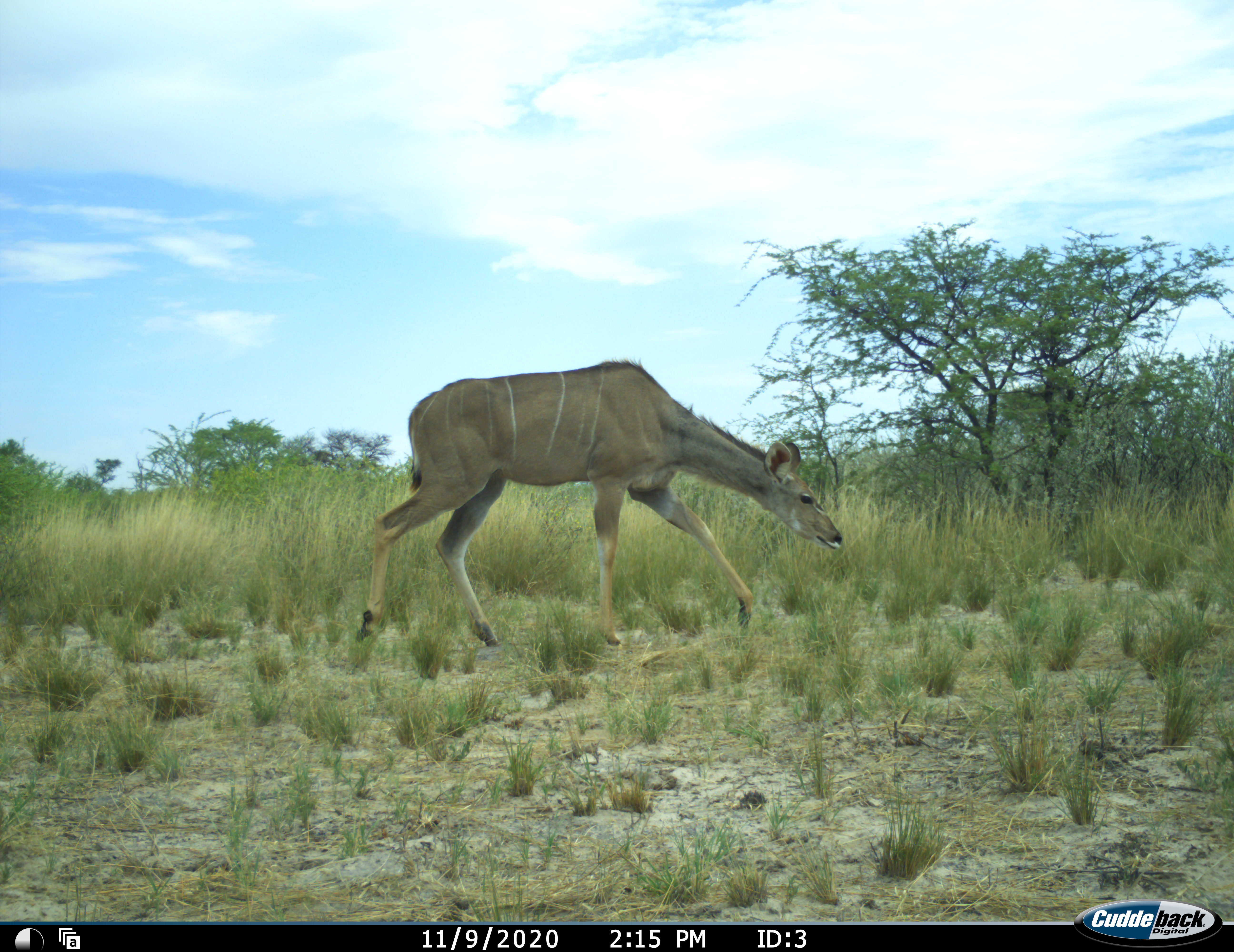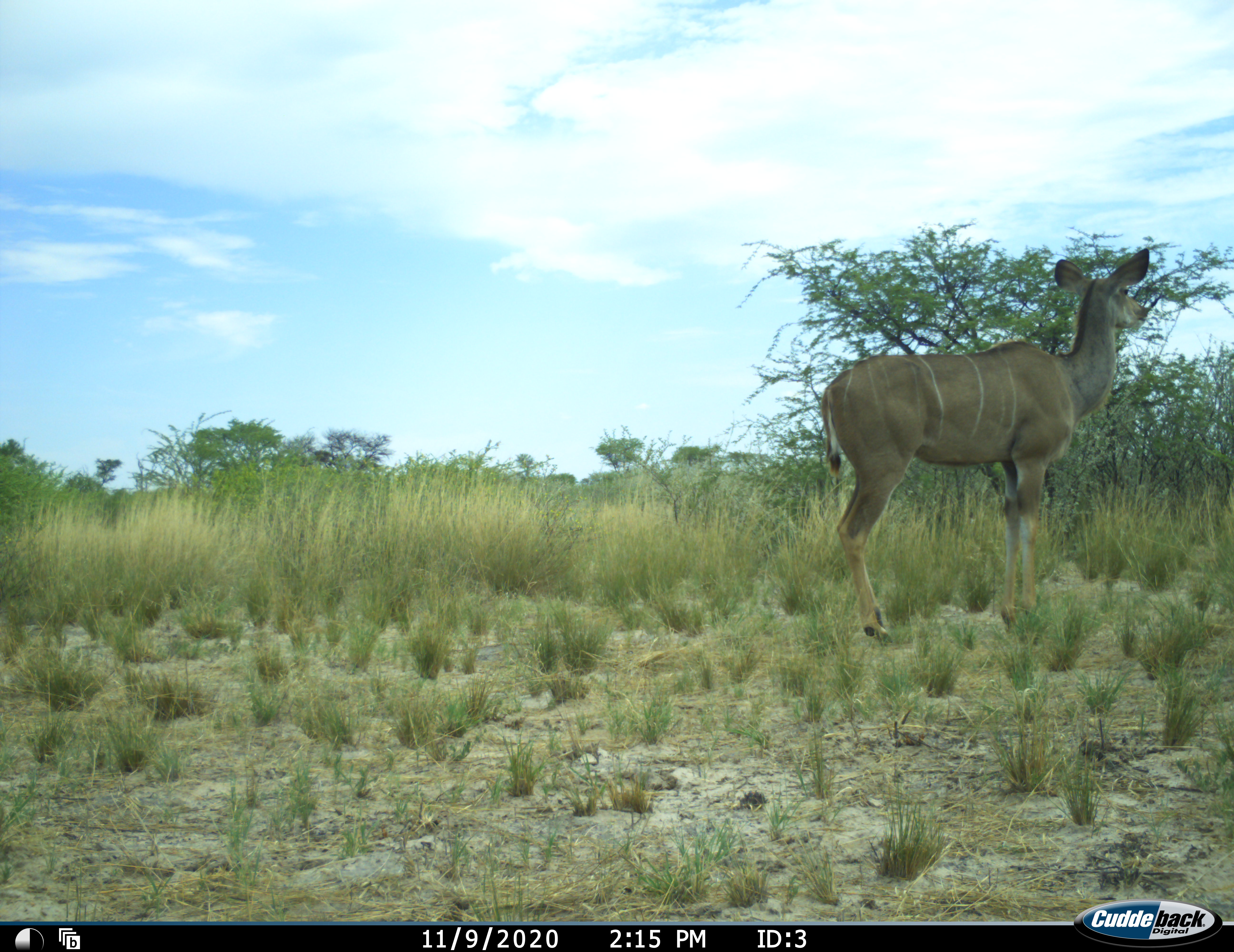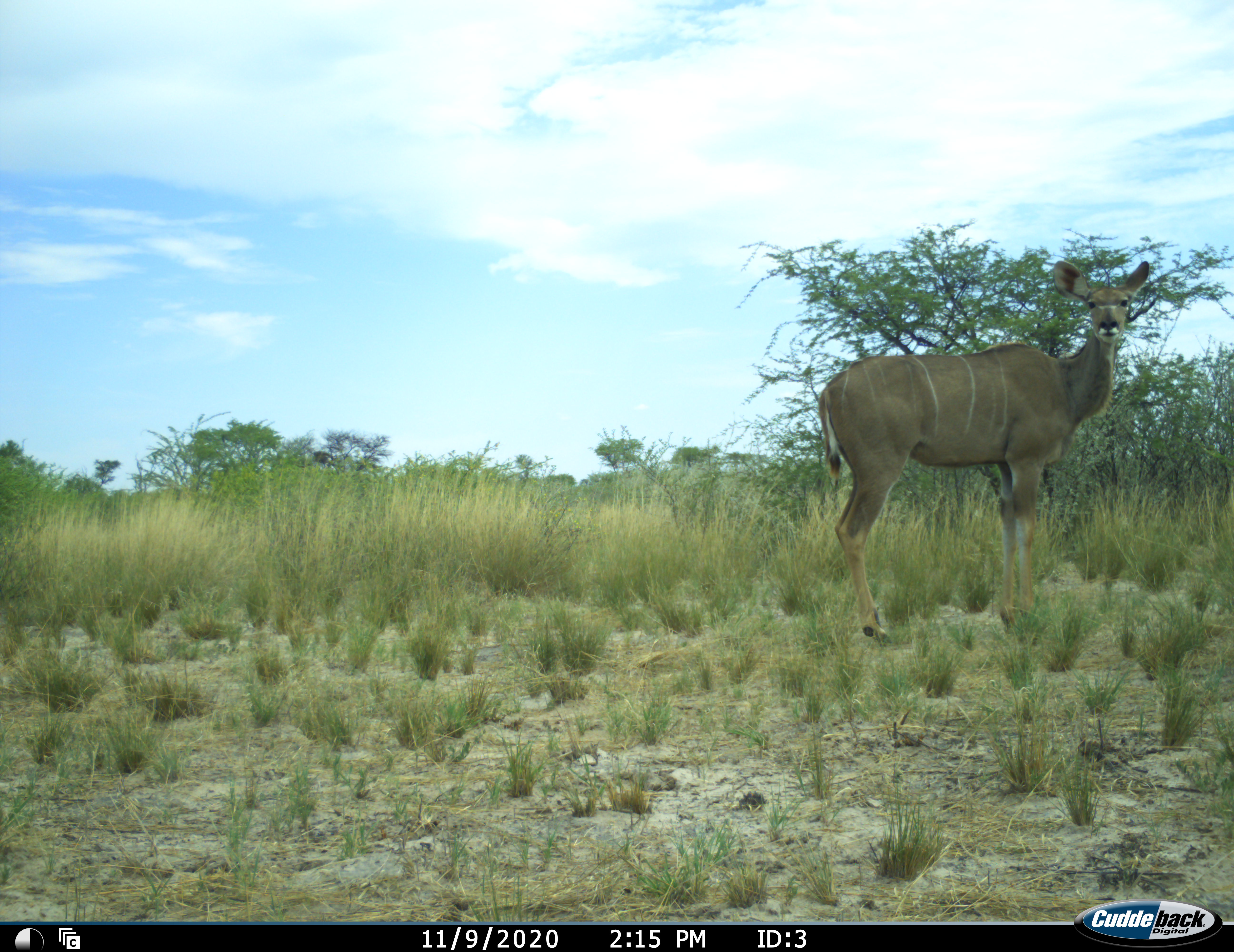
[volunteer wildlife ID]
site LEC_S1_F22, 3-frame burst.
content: unidentified animal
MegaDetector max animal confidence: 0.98